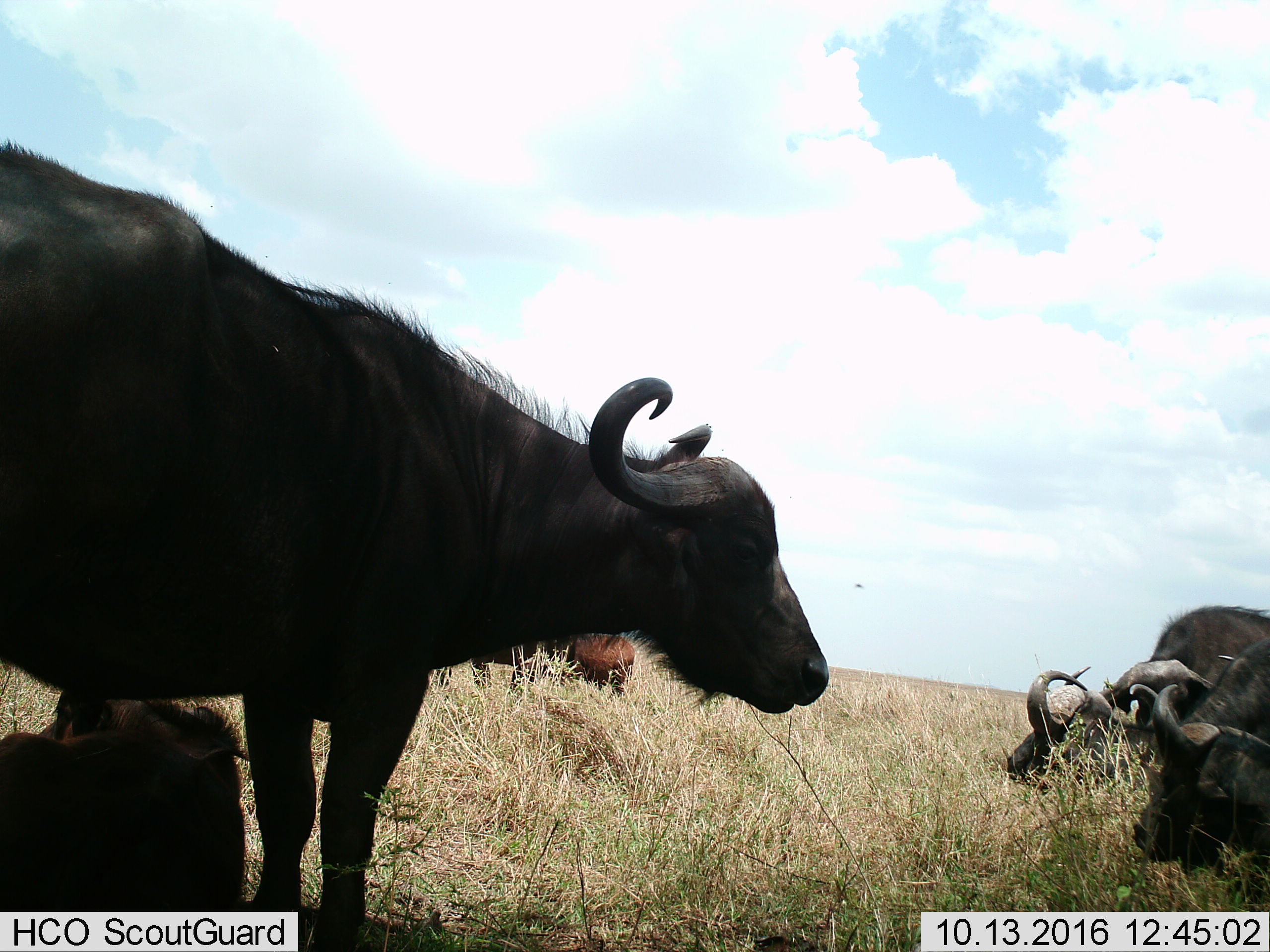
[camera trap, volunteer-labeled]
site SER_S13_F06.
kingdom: Animalia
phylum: Chordata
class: Mammalia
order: Artiodactyla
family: Bovidae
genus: Syncerus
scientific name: Syncerus caffer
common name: african buffalo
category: buffalo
Buffalo (african buffalo) (Syncerus caffer), count 6. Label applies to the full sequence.